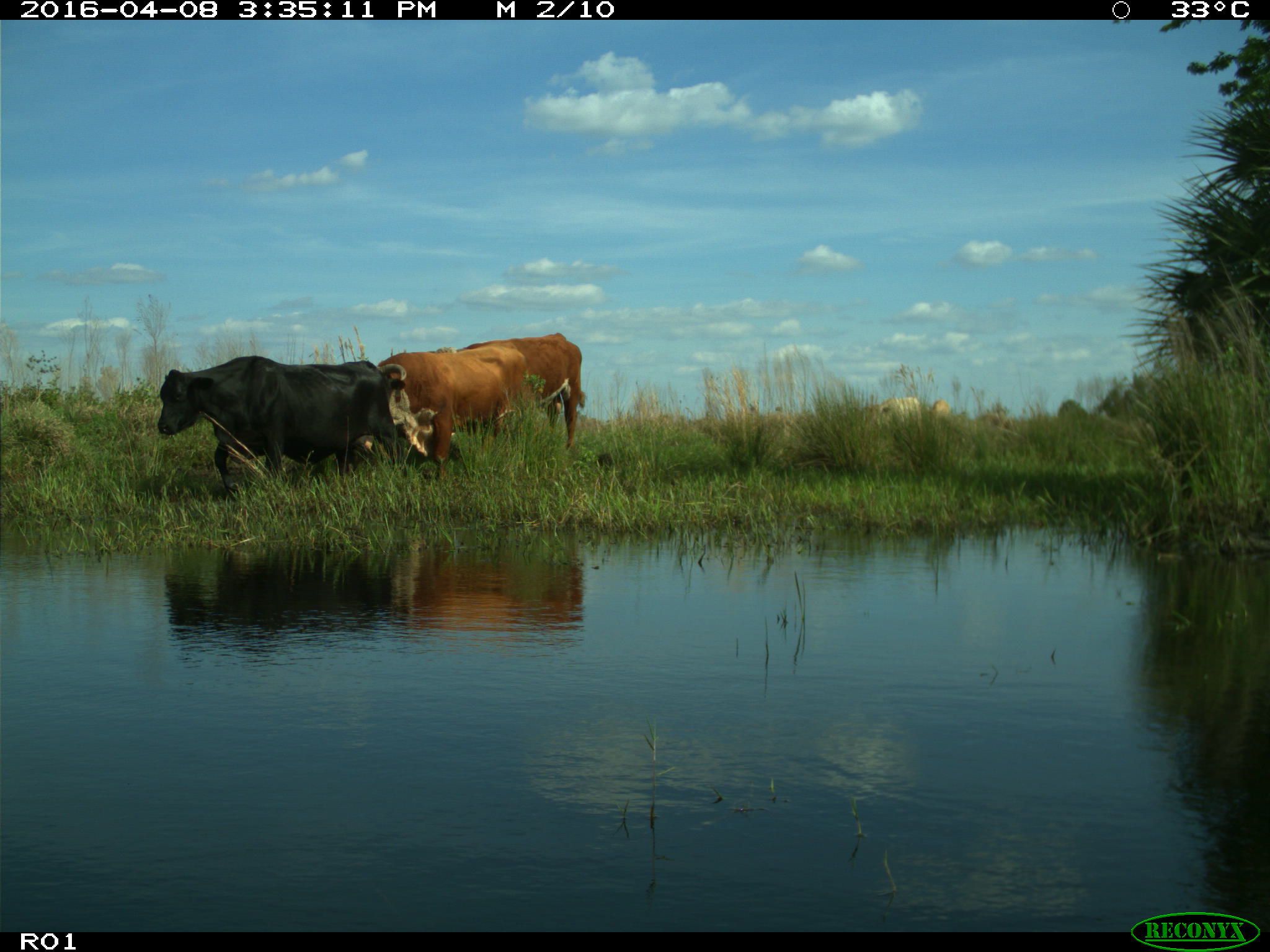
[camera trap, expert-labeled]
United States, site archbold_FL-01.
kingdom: Animalia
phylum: Chordata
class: Mammalia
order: Artiodactyla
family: Bovidae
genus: Bos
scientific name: Bos taurus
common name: domestic cow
Bos taurus (domestic cow).